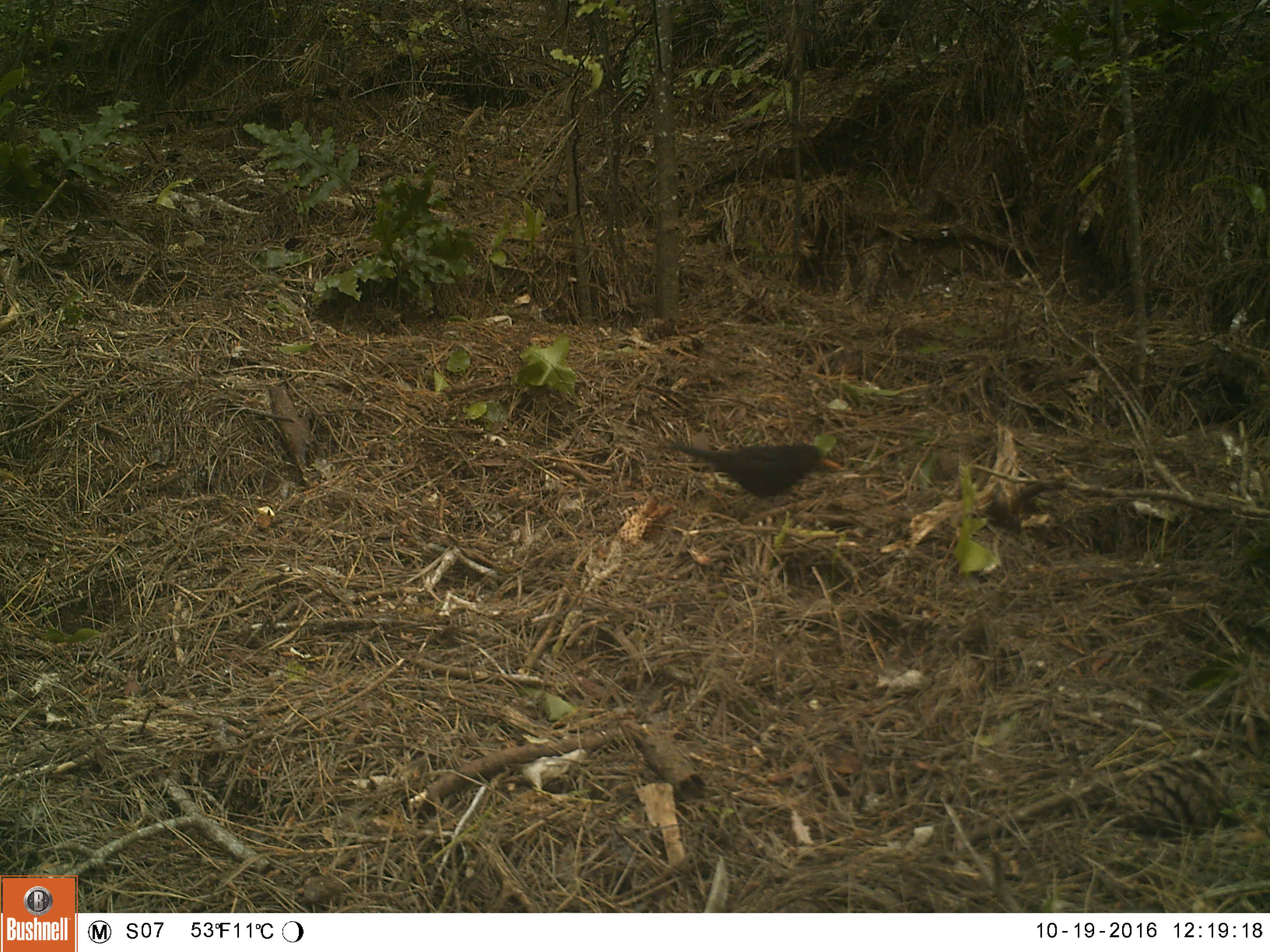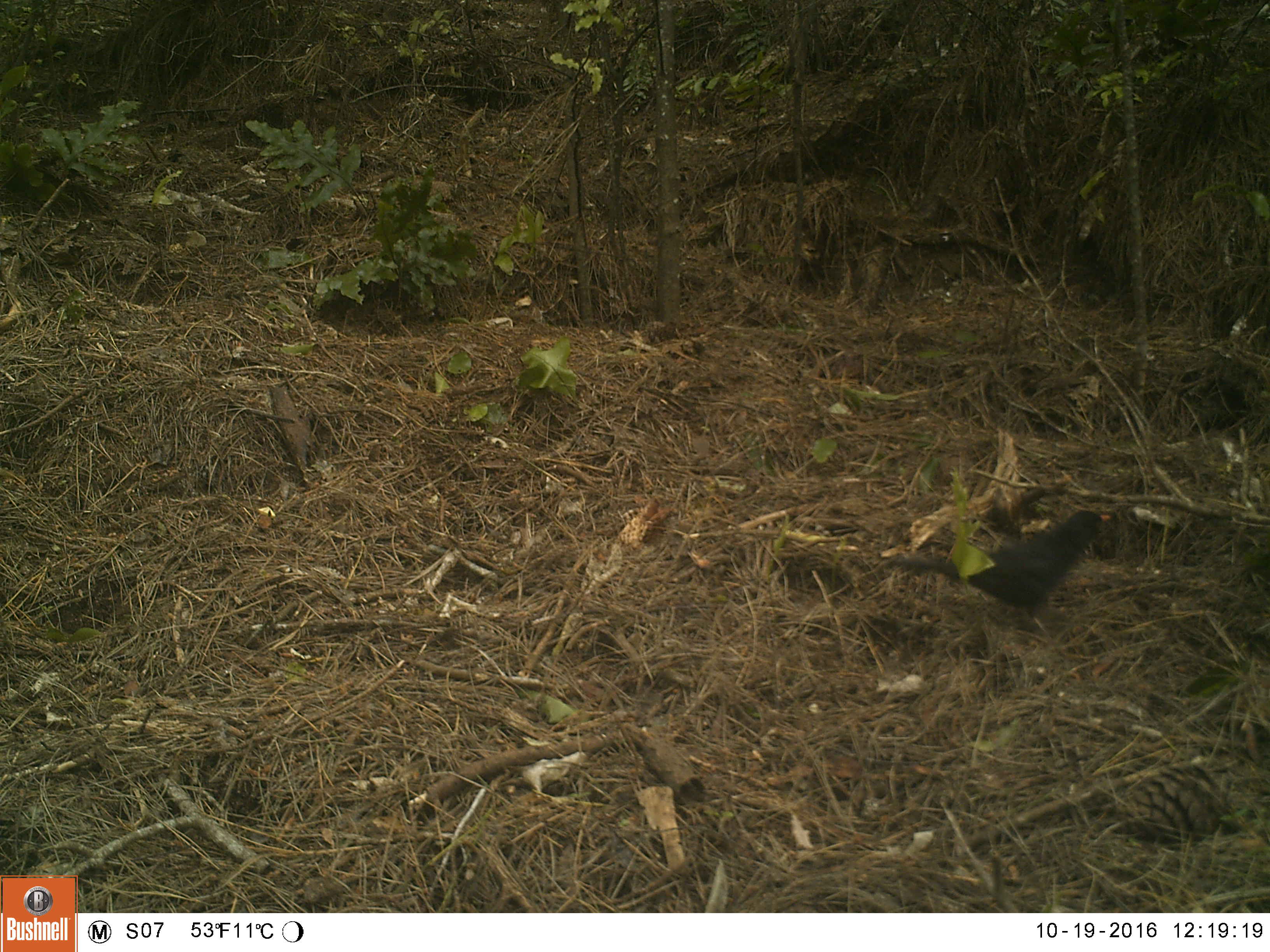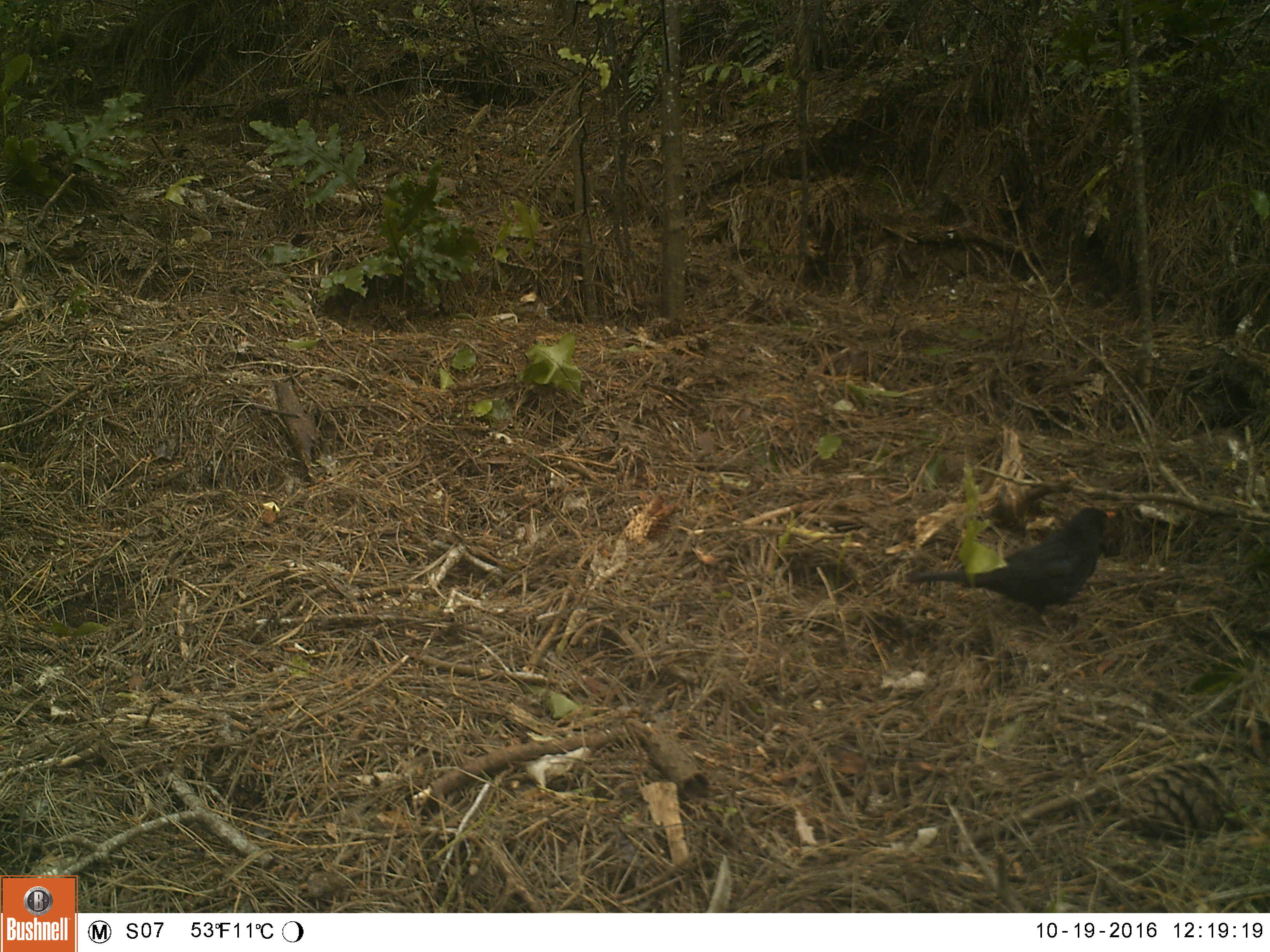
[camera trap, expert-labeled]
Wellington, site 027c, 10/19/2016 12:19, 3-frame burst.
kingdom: Animalia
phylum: Chordata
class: Aves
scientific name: Aves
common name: bird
Bird (Aves).